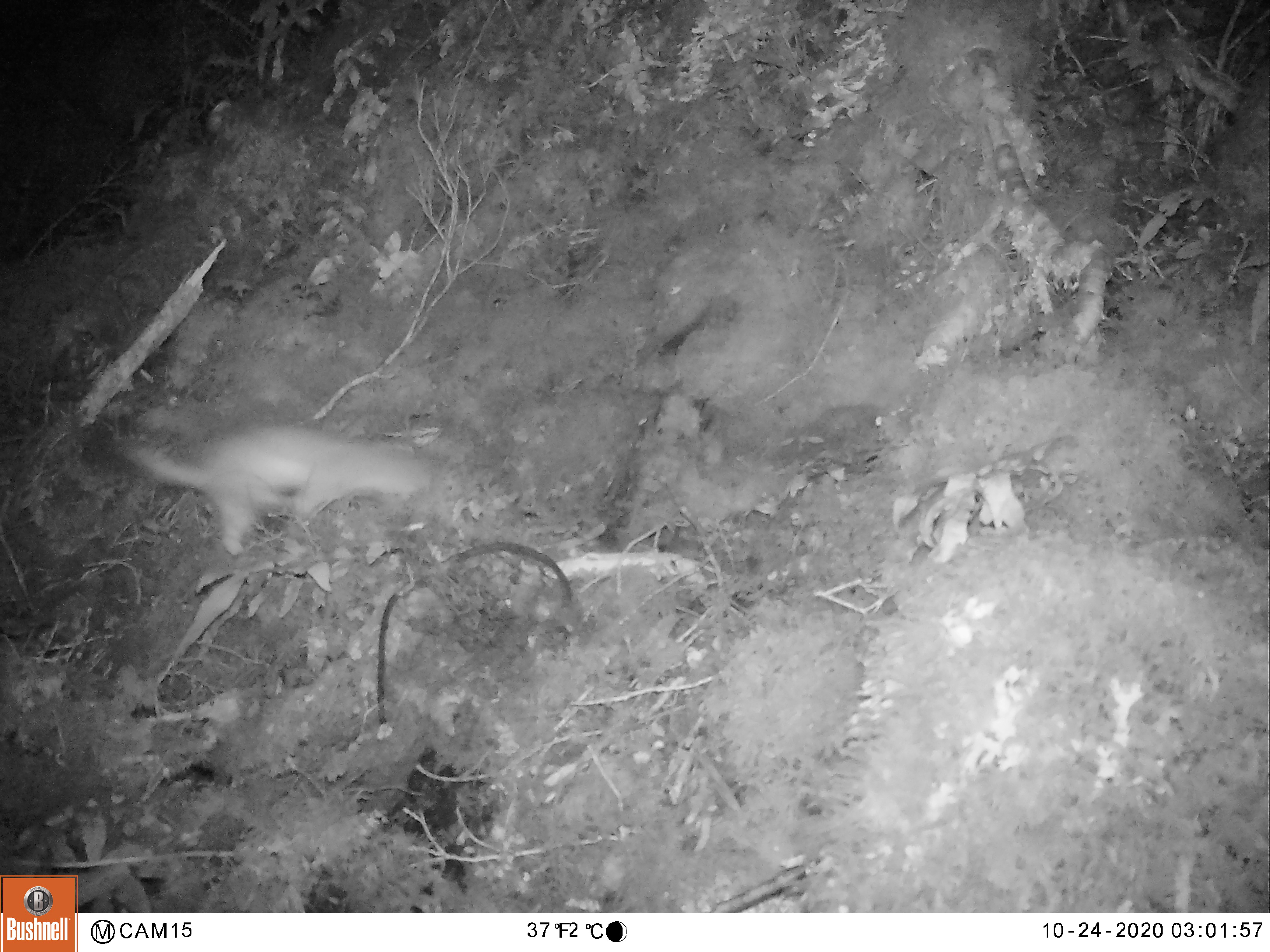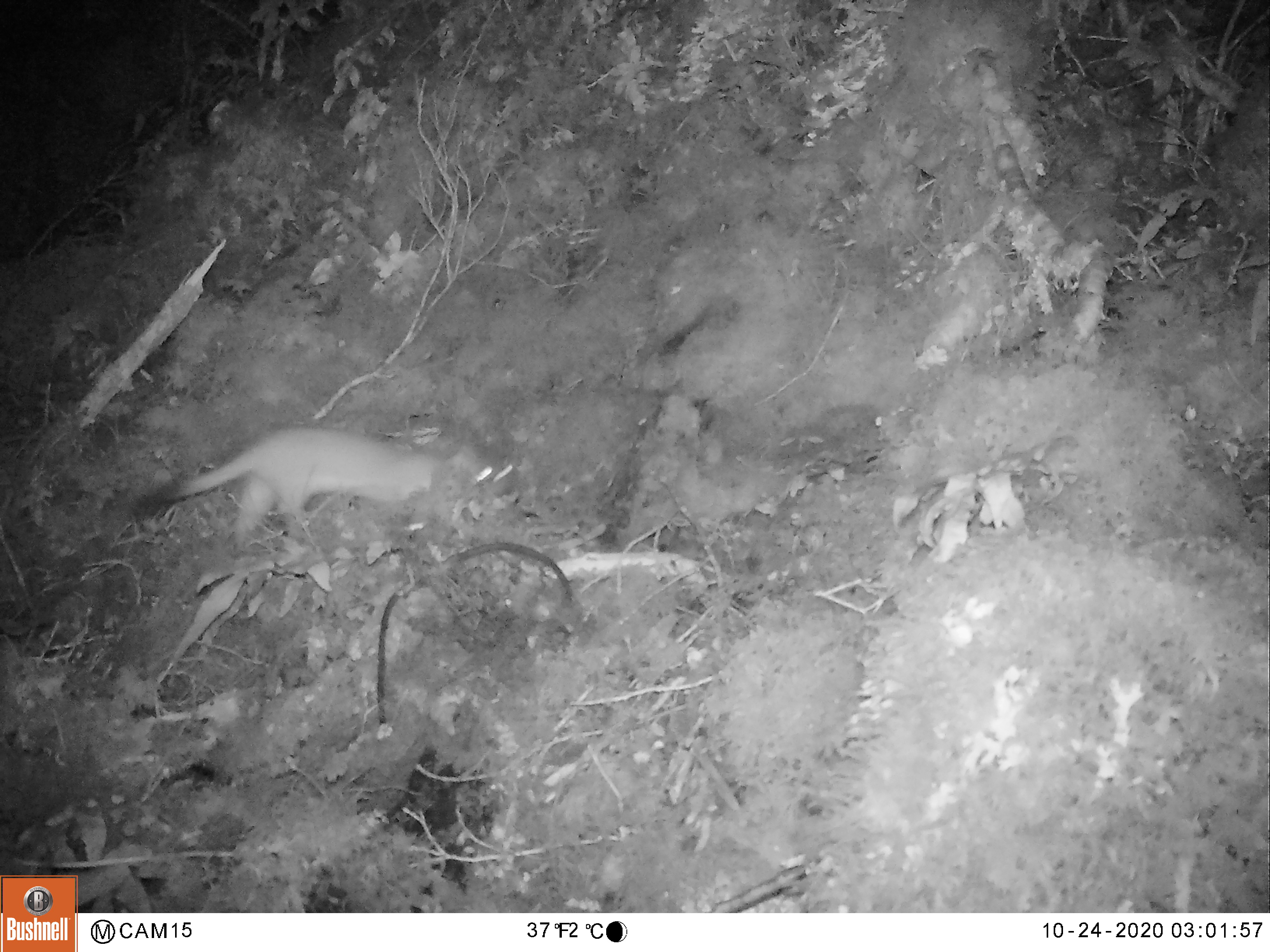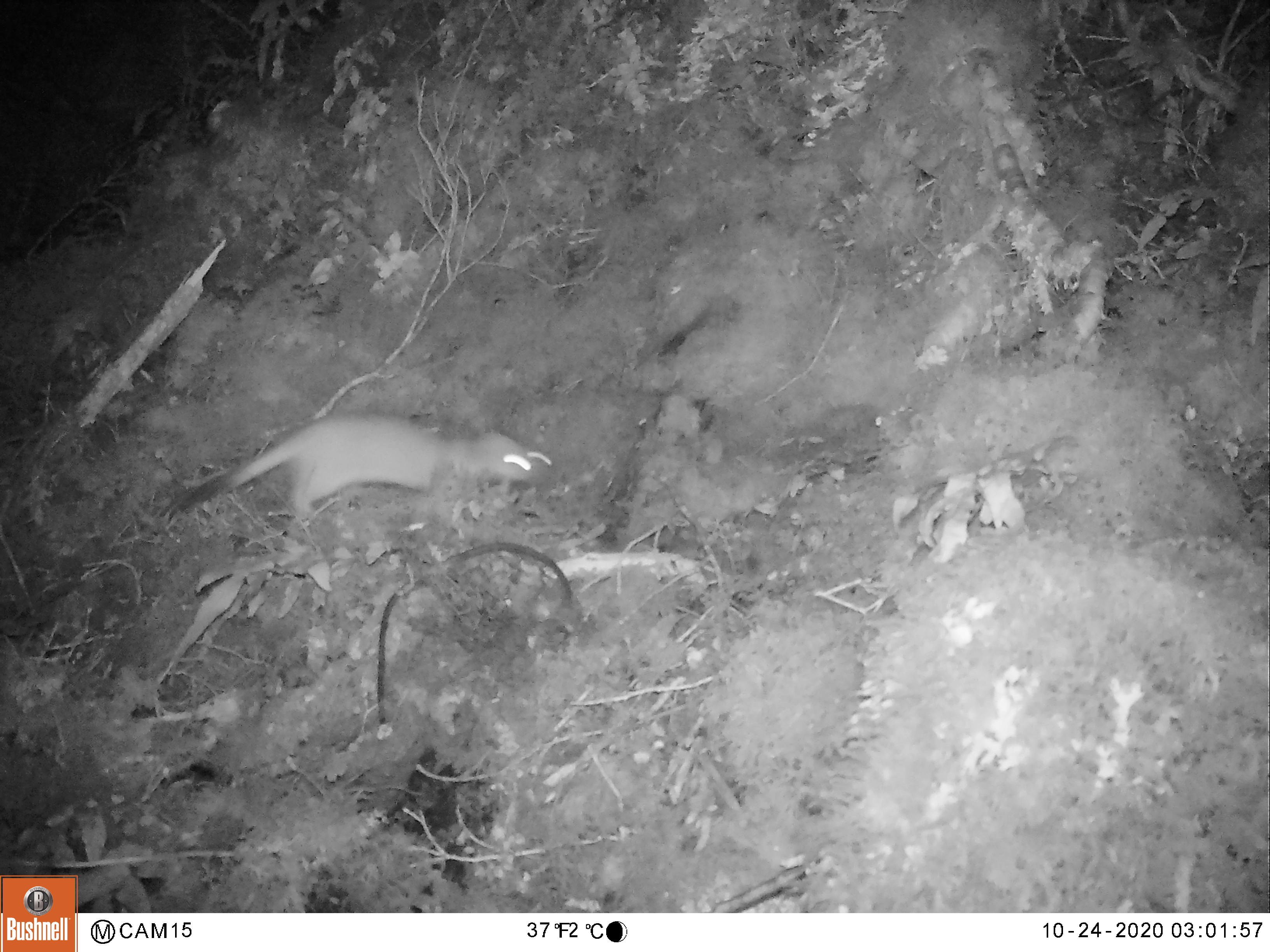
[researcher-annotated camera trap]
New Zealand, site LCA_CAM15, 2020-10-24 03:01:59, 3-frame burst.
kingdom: Animalia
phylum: Chordata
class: Mammalia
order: Carnivora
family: Mustelidae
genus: Mustela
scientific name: Mustela erminea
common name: stoat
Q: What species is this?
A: Stoat (Mustela erminea).